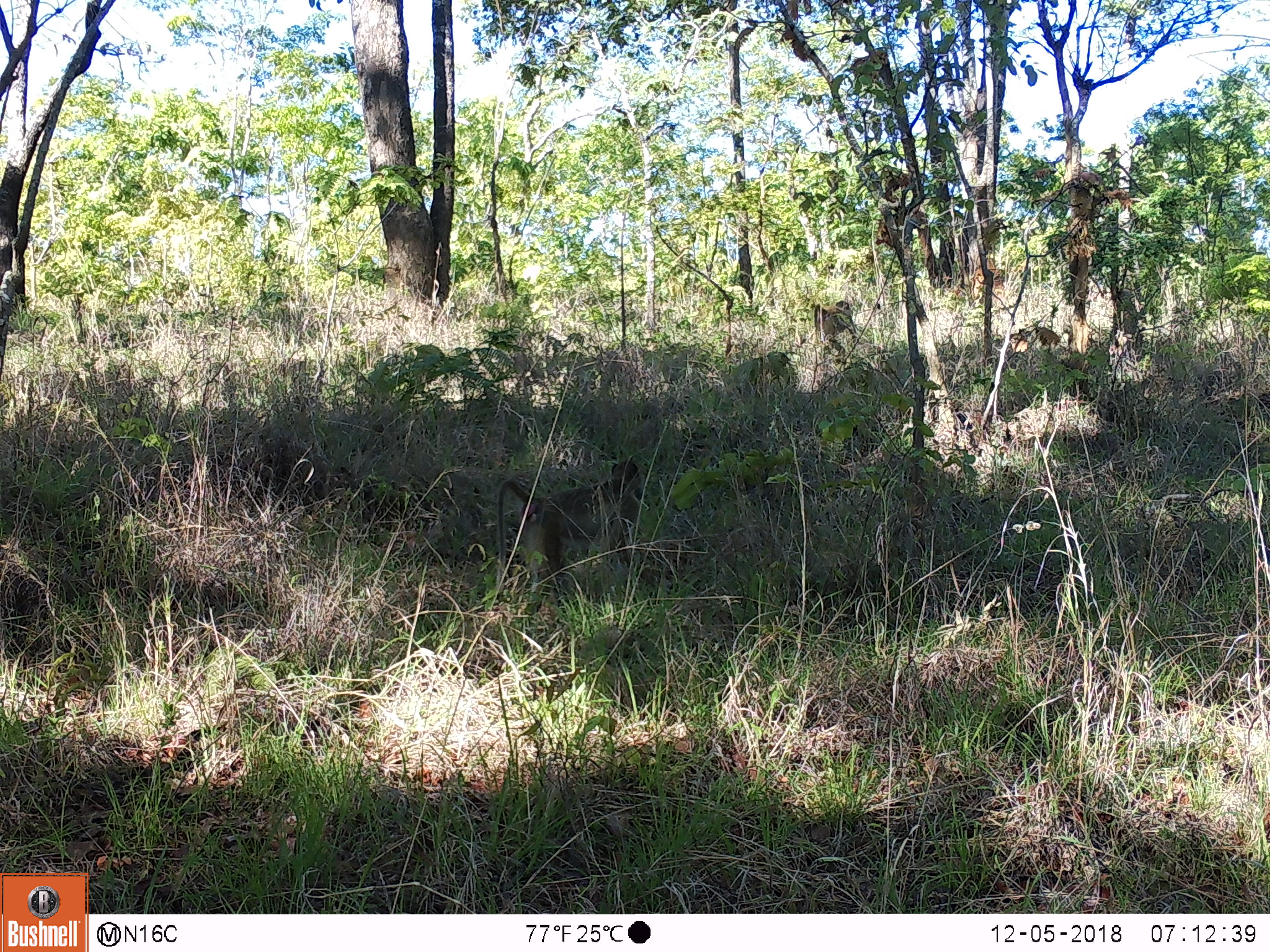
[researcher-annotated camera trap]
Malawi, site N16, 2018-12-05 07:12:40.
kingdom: Animalia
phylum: Chordata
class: Mammalia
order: Primates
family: Cercopithecidae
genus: Papio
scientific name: Papio cynocephalus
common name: yellow baboon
Yellow baboon (Papio cynocephalus), count 2.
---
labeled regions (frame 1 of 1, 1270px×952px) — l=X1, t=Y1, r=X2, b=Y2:
yellow baboon: l=487, t=448, r=654, b=589; l=804, t=292, r=865, b=356